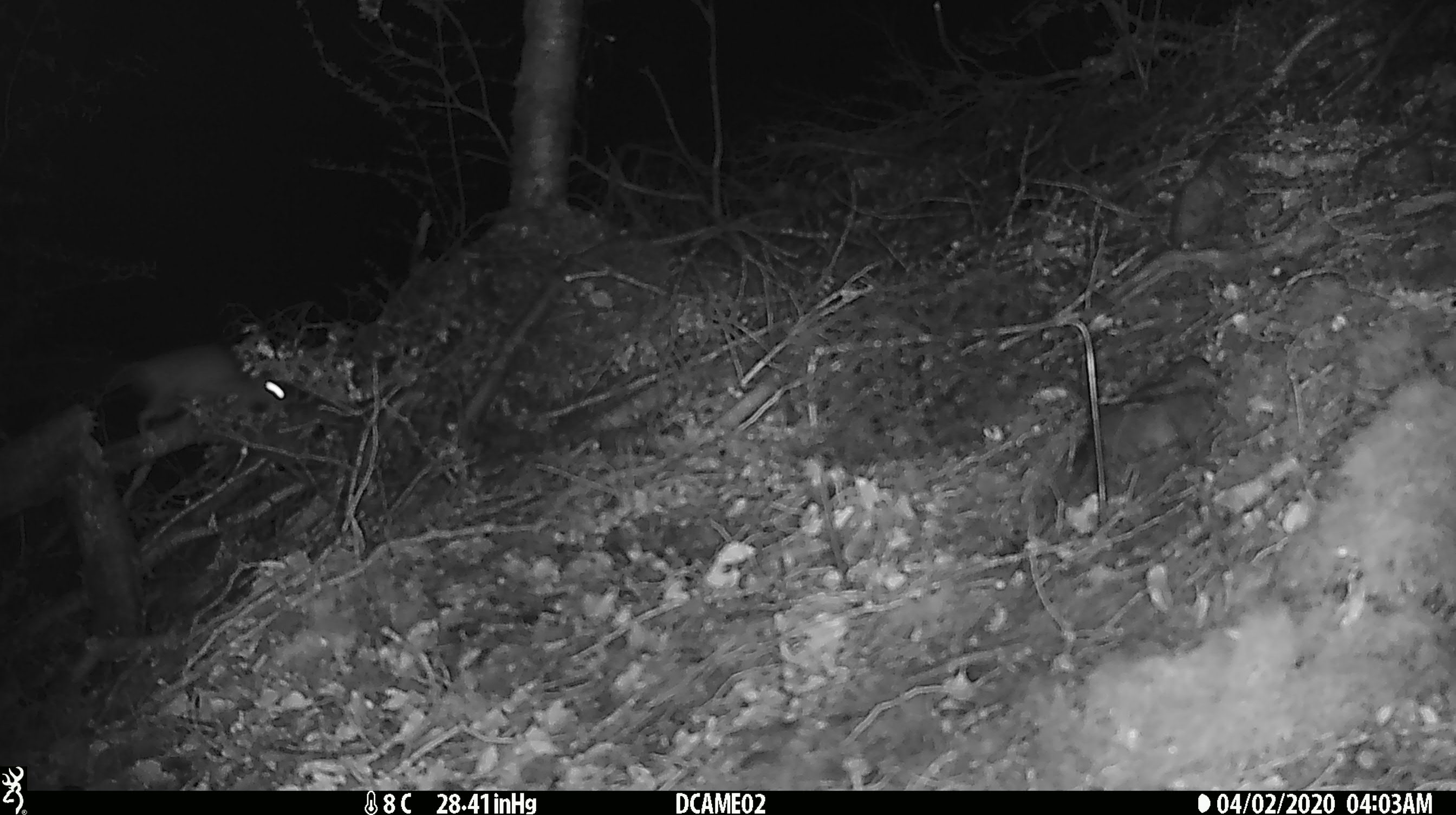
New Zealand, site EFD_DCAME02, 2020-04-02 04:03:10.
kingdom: Animalia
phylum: Chordata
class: Mammalia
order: Rodentia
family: Muridae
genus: Rattus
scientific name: Rattus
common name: rat